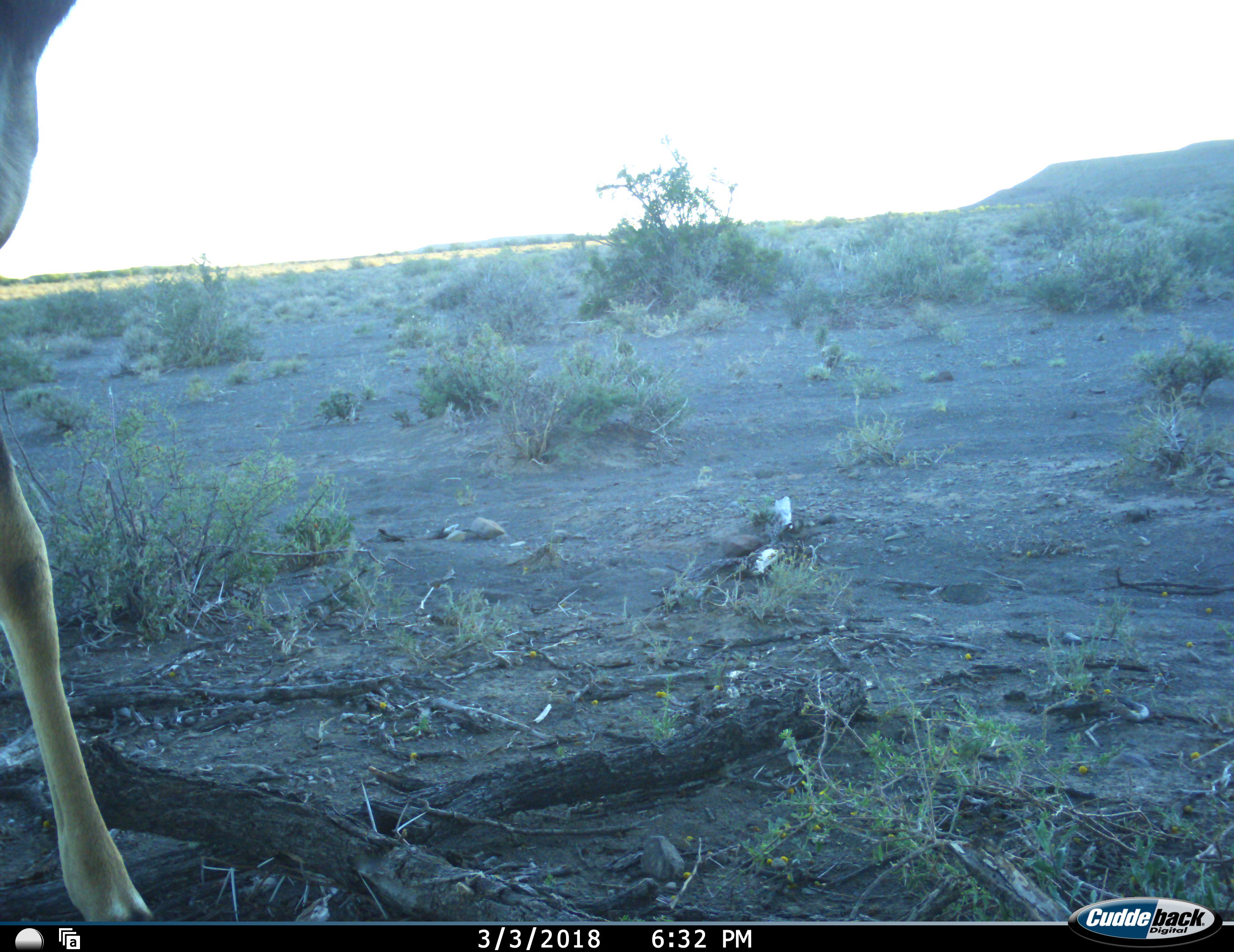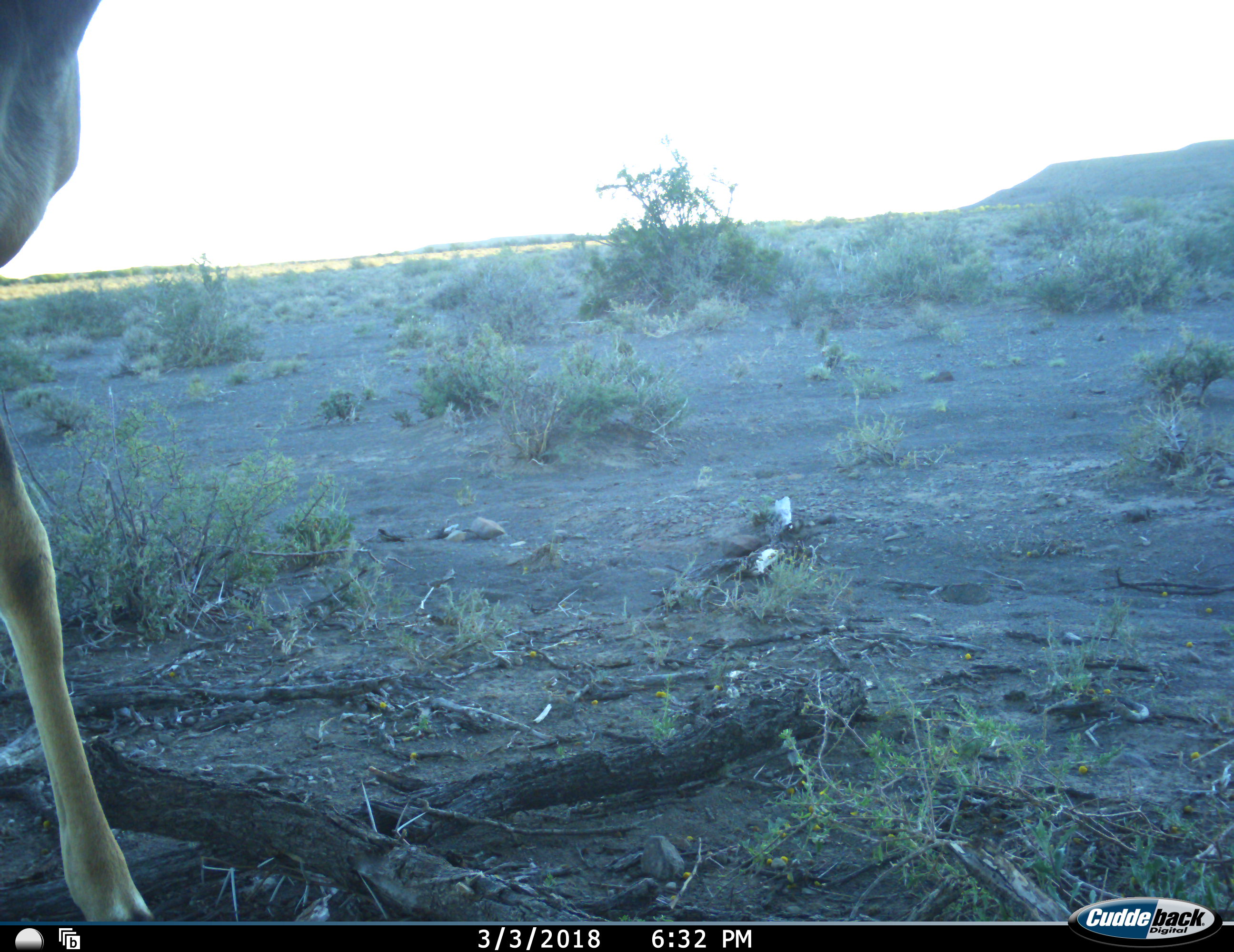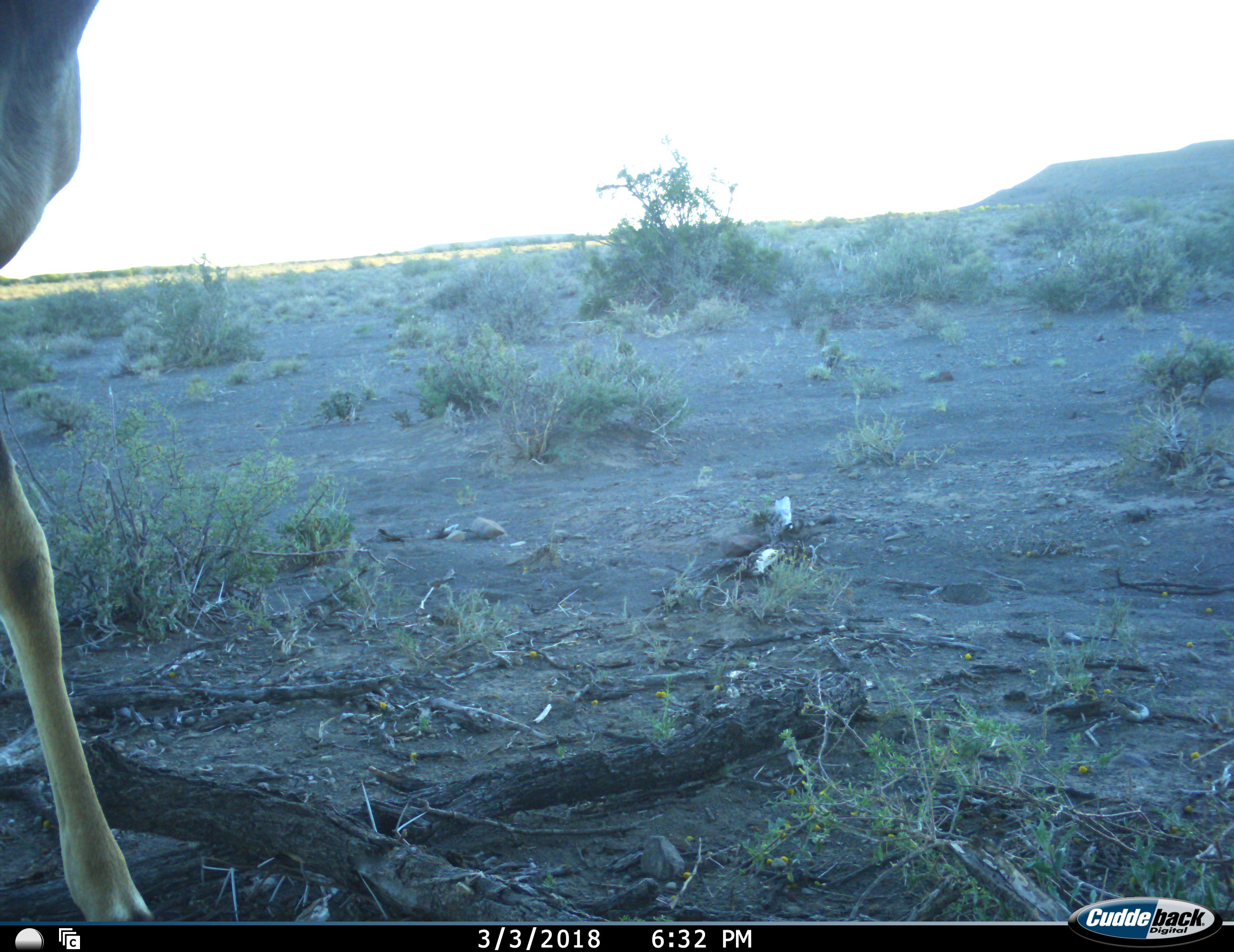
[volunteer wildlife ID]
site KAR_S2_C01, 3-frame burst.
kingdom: Animalia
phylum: Chordata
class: Mammalia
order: Artiodactyla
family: Bovidae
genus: Tragelaphus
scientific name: Tragelaphus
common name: kudu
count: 1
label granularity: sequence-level